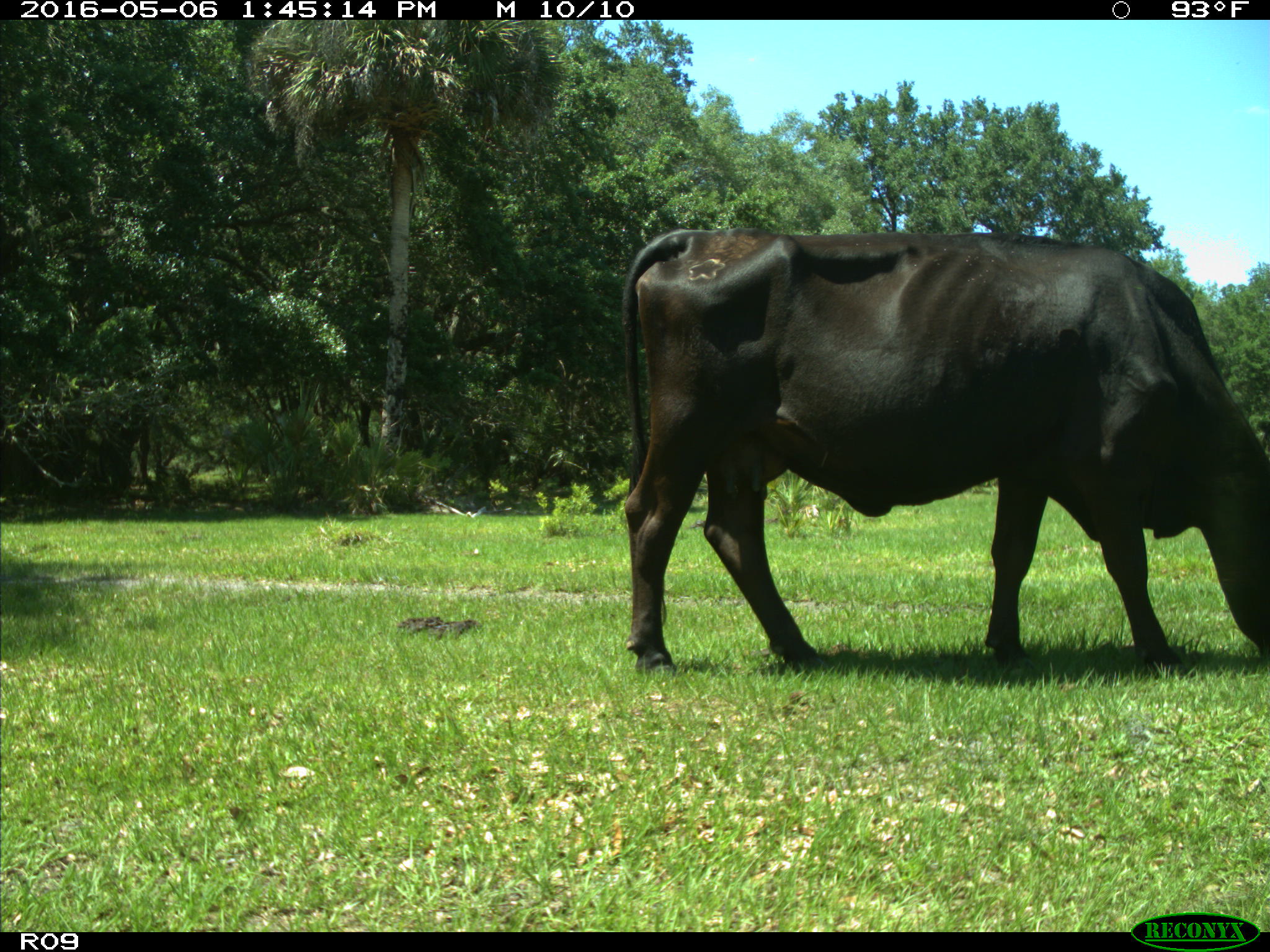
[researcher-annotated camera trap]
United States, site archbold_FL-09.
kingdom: Animalia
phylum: Chordata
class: Mammalia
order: Artiodactyla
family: Bovidae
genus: Bos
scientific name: Bos taurus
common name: domestic cow